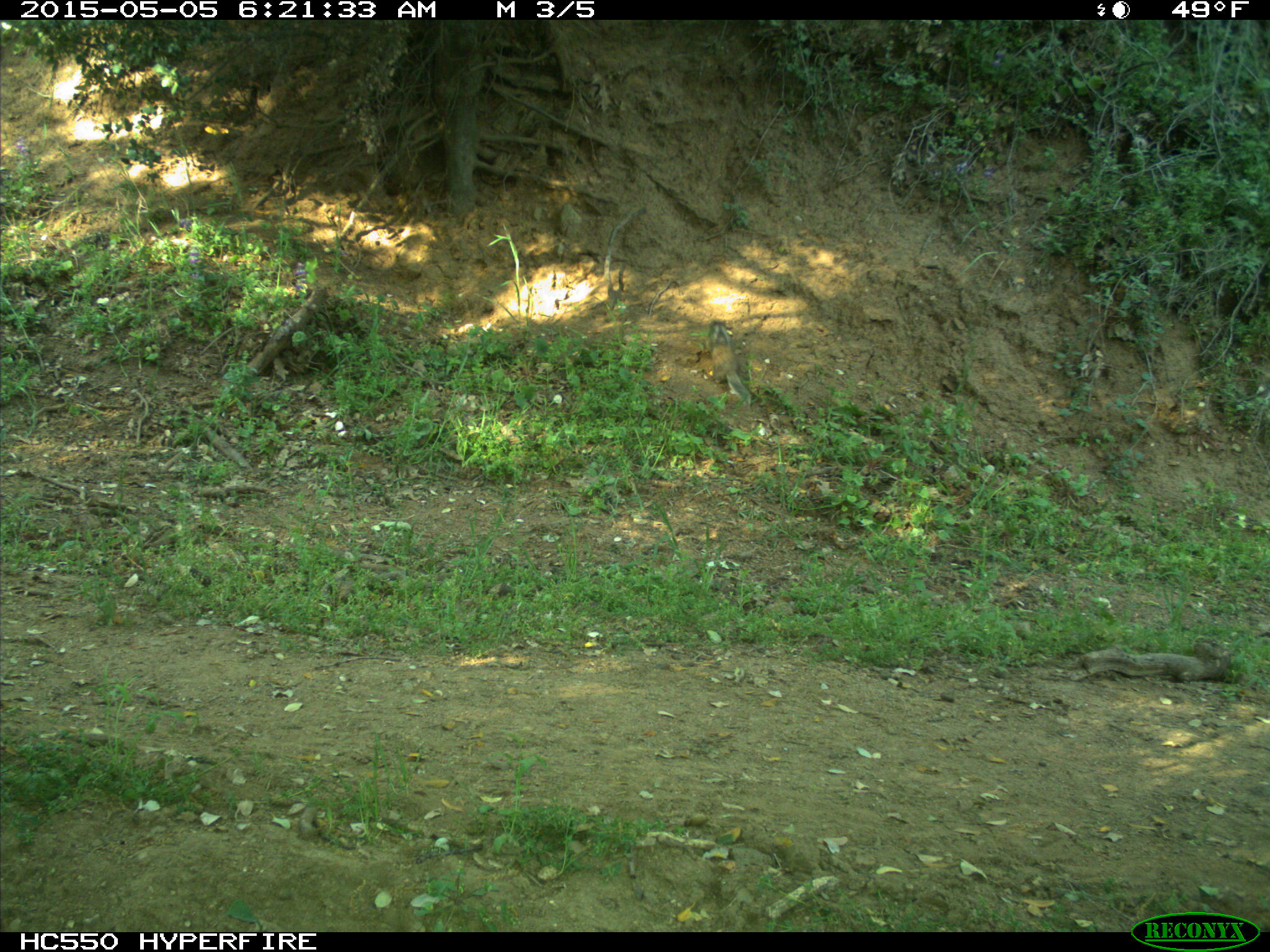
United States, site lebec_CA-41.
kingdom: Animalia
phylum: Chordata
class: Mammalia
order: Rodentia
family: Sciuridae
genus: Otospermophilus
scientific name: Otospermophilus beecheyi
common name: california ground squirrel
Otospermophilus beecheyi (california ground squirrel).